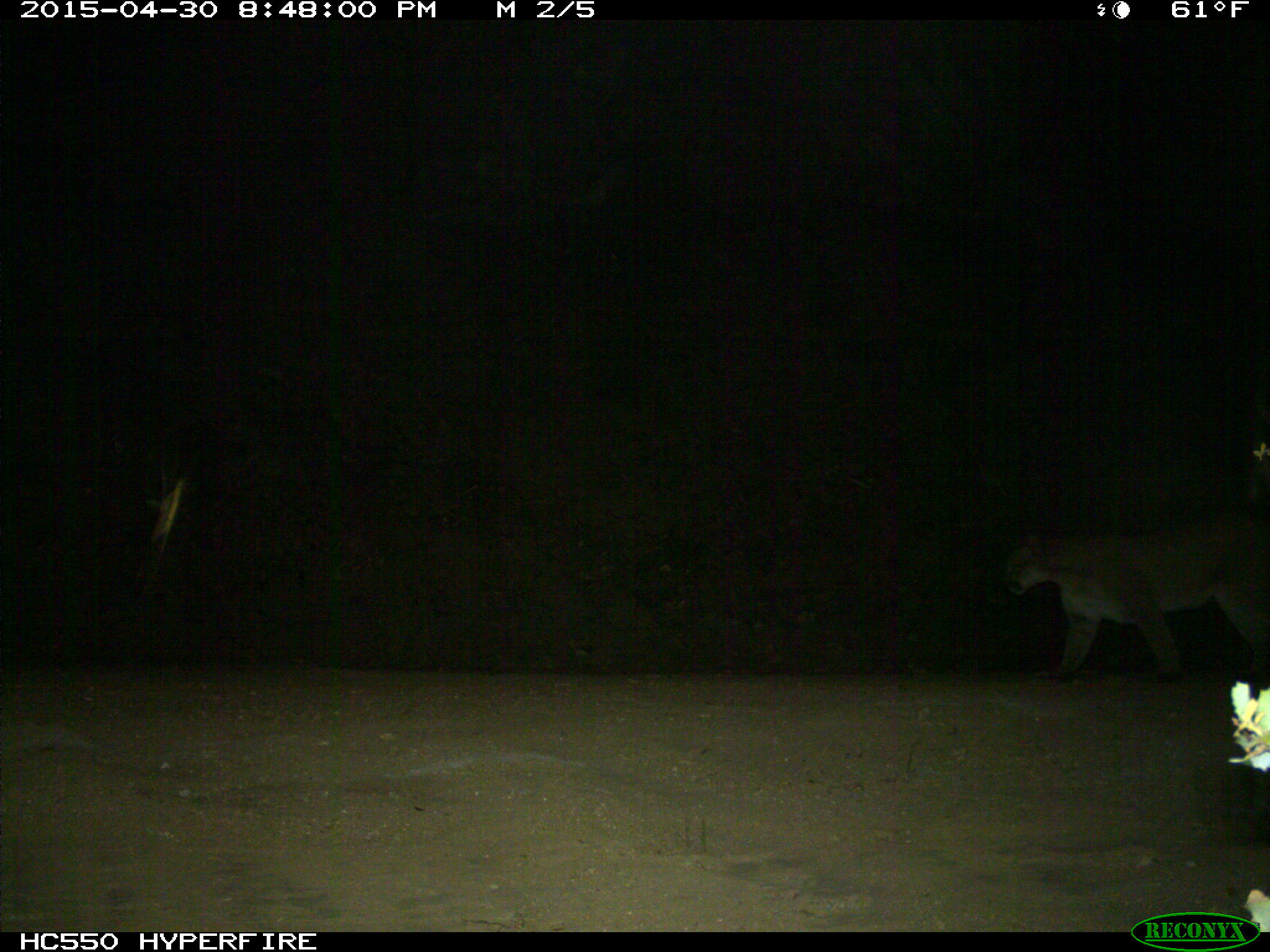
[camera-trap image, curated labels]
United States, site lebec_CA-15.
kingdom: Animalia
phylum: Chordata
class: Mammalia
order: Carnivora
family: Felidae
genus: Puma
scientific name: Puma concolor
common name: mountain lion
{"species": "Puma concolor (mountain lion)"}